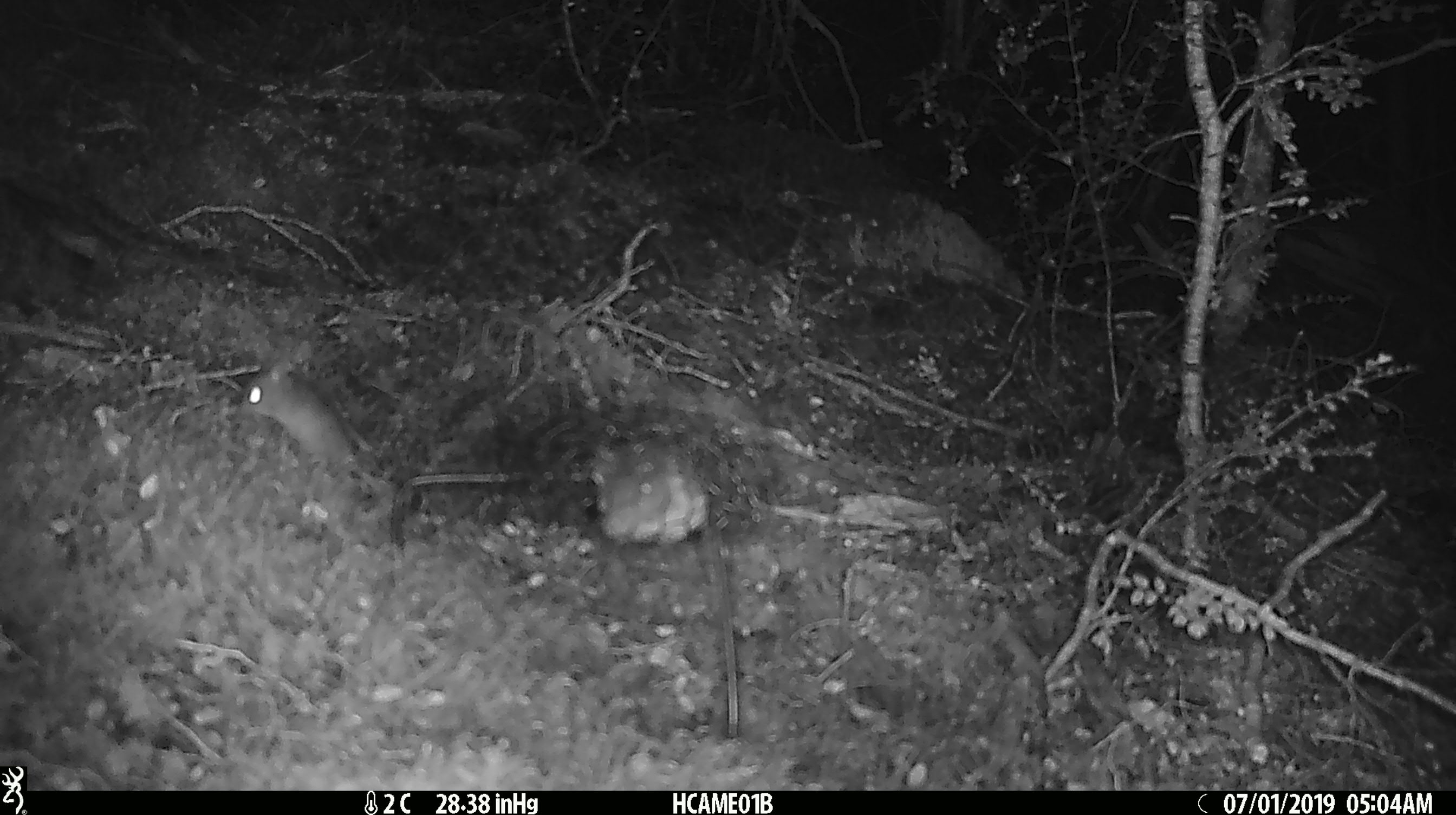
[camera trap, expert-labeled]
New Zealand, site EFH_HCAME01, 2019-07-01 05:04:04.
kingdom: Animalia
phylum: Chordata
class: Mammalia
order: Rodentia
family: Muridae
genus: Mus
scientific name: Mus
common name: mouse